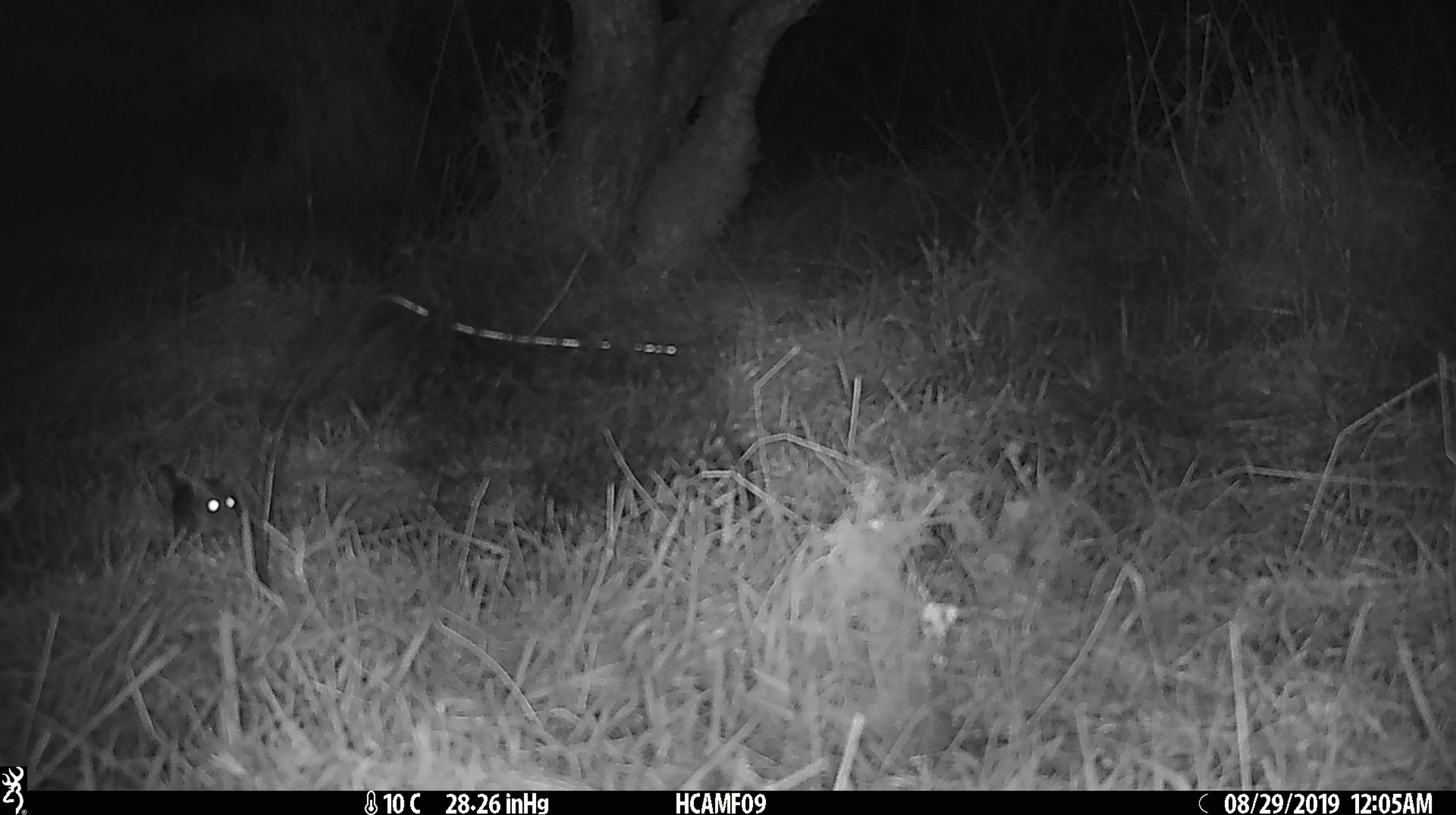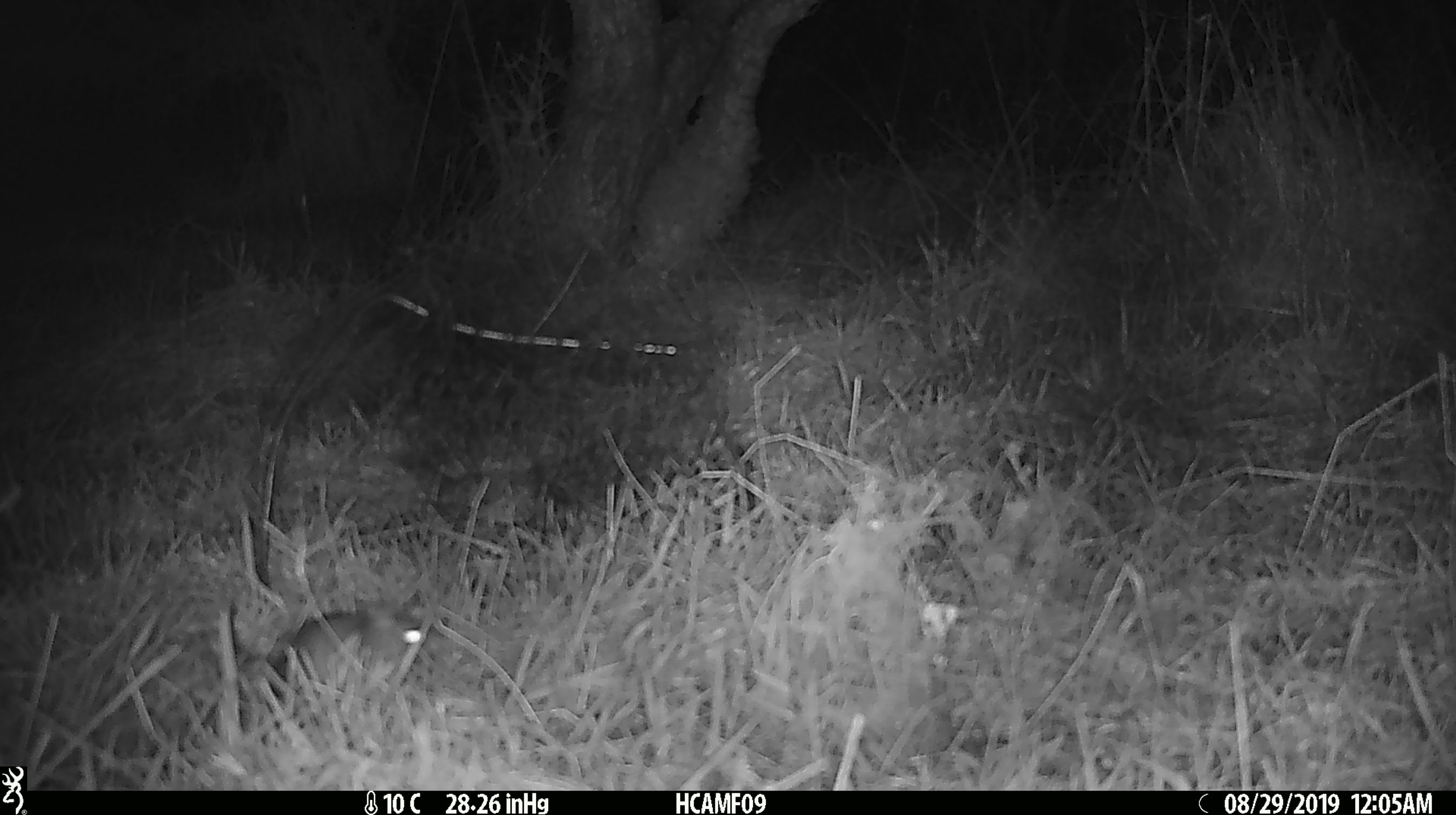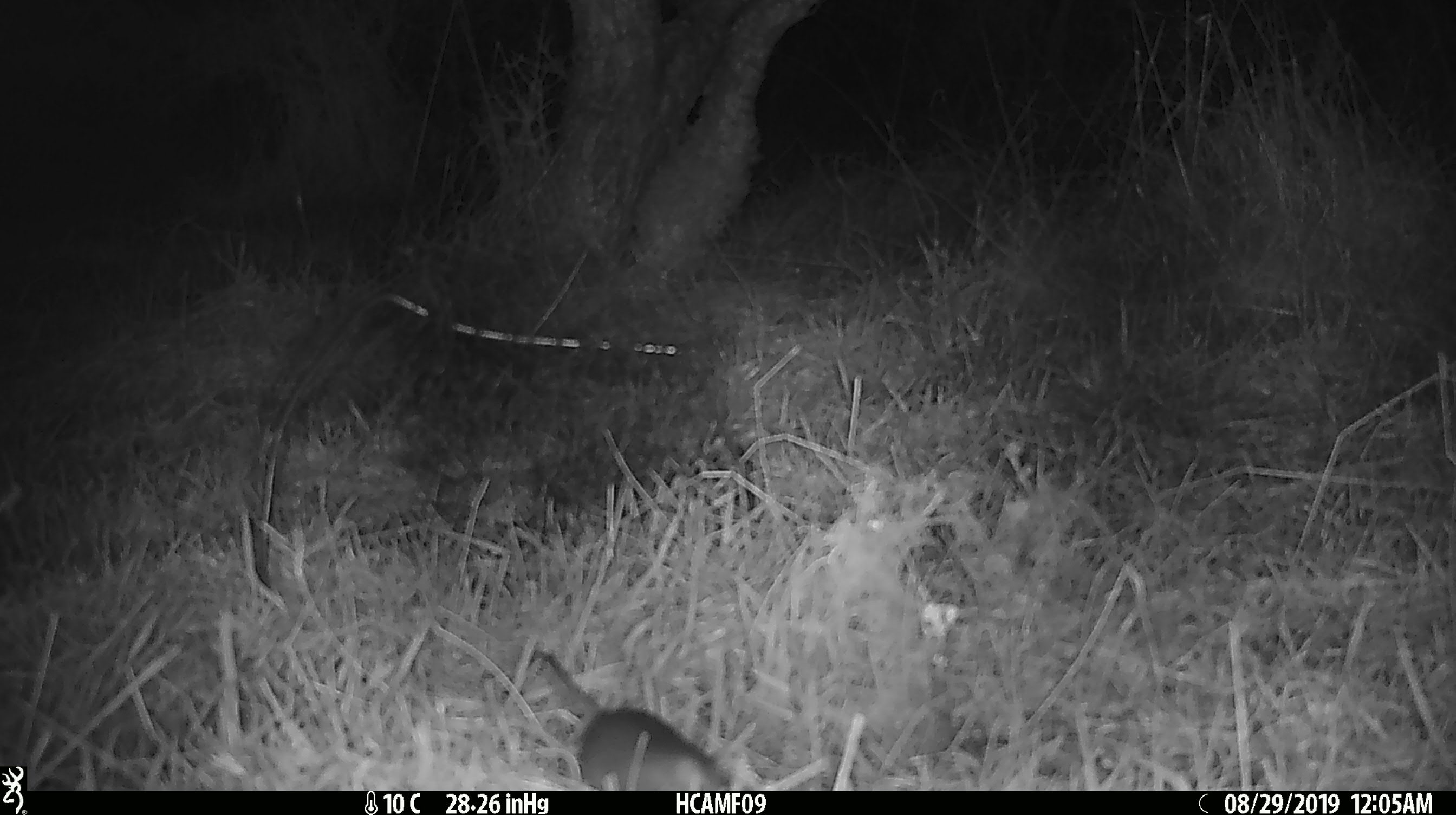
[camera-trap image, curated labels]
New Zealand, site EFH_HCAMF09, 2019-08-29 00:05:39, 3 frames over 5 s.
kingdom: Animalia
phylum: Chordata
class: Mammalia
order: Rodentia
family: Muridae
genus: Mus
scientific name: Mus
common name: mouse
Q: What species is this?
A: Mouse (Mus).